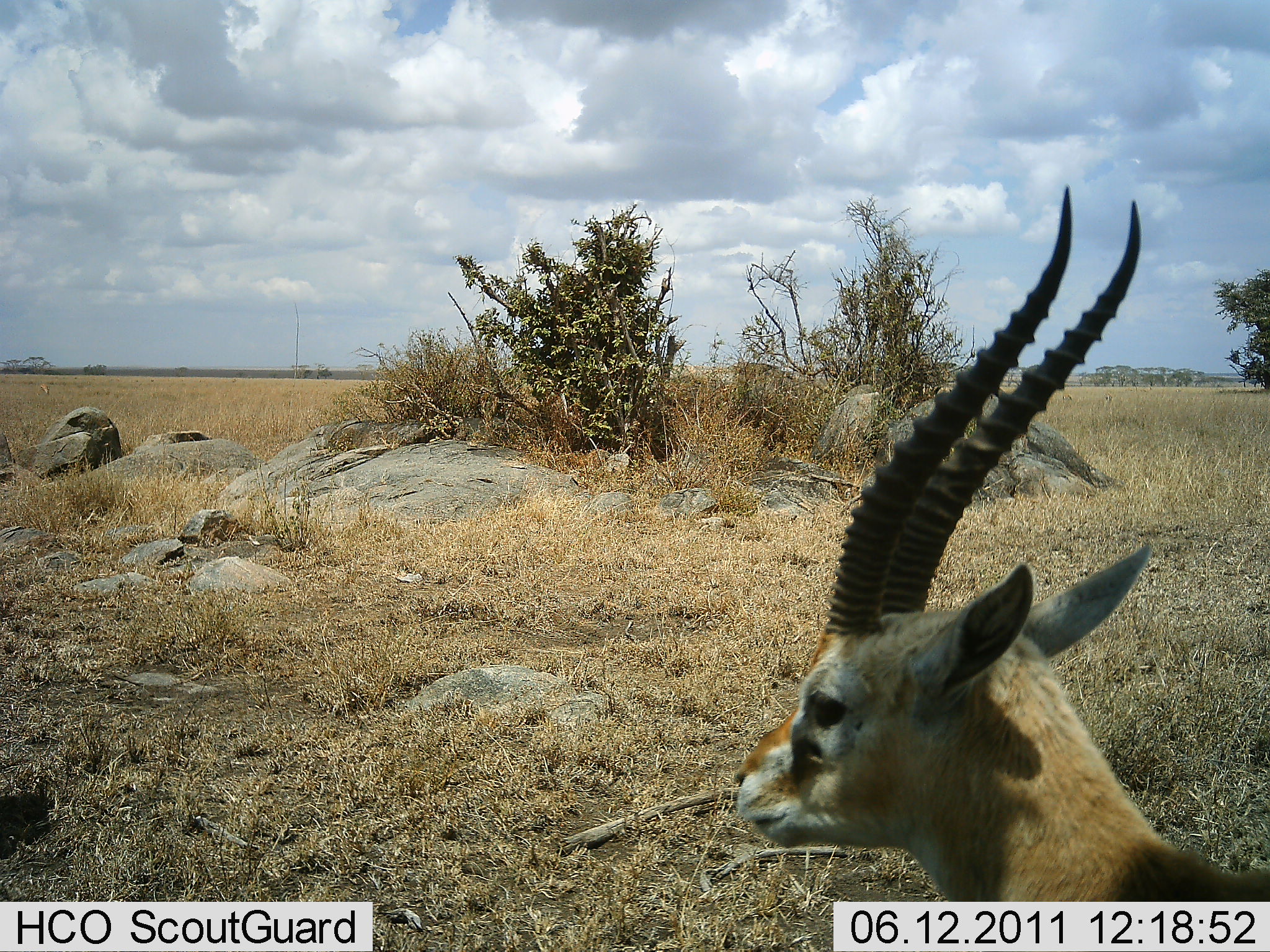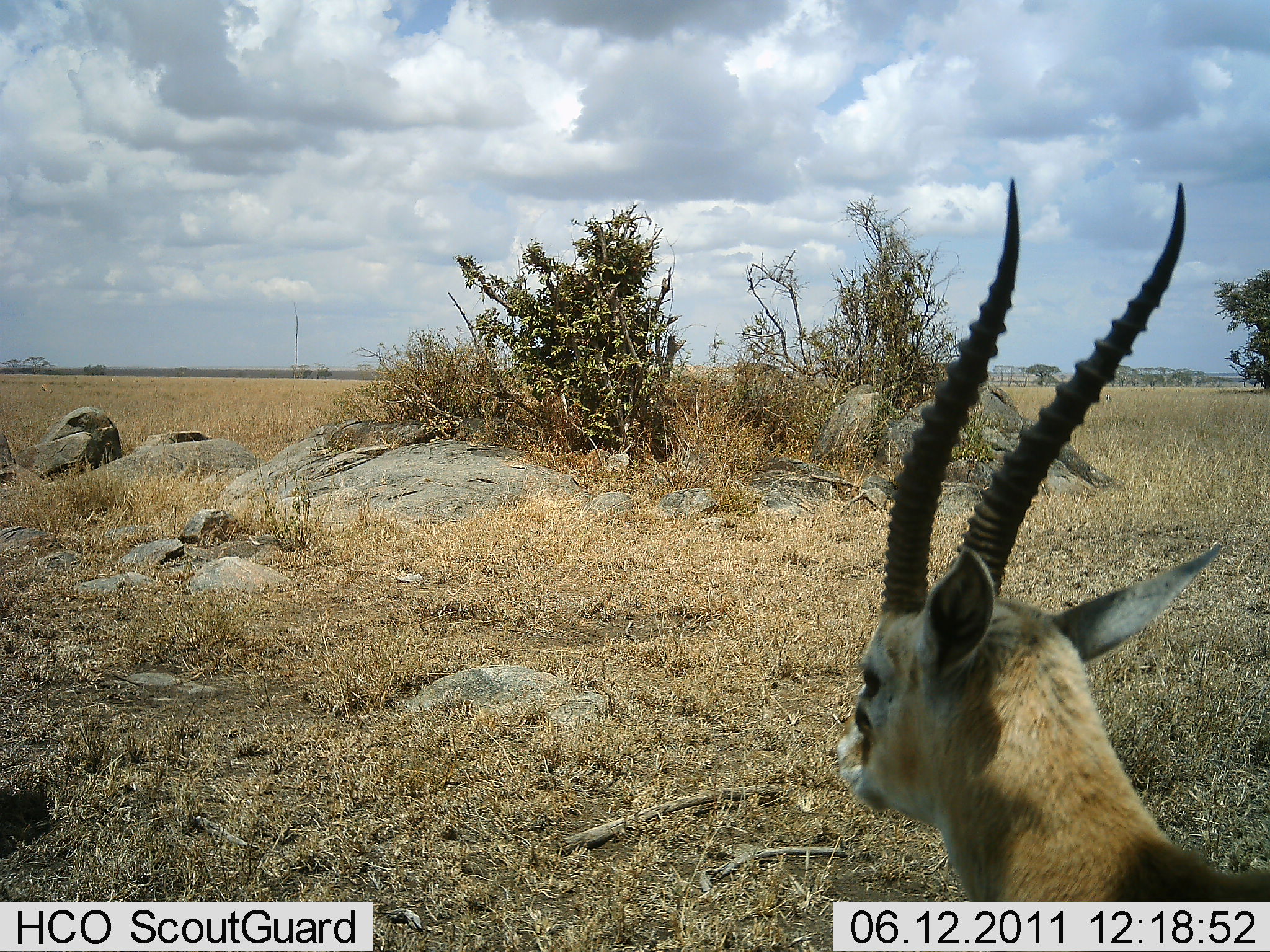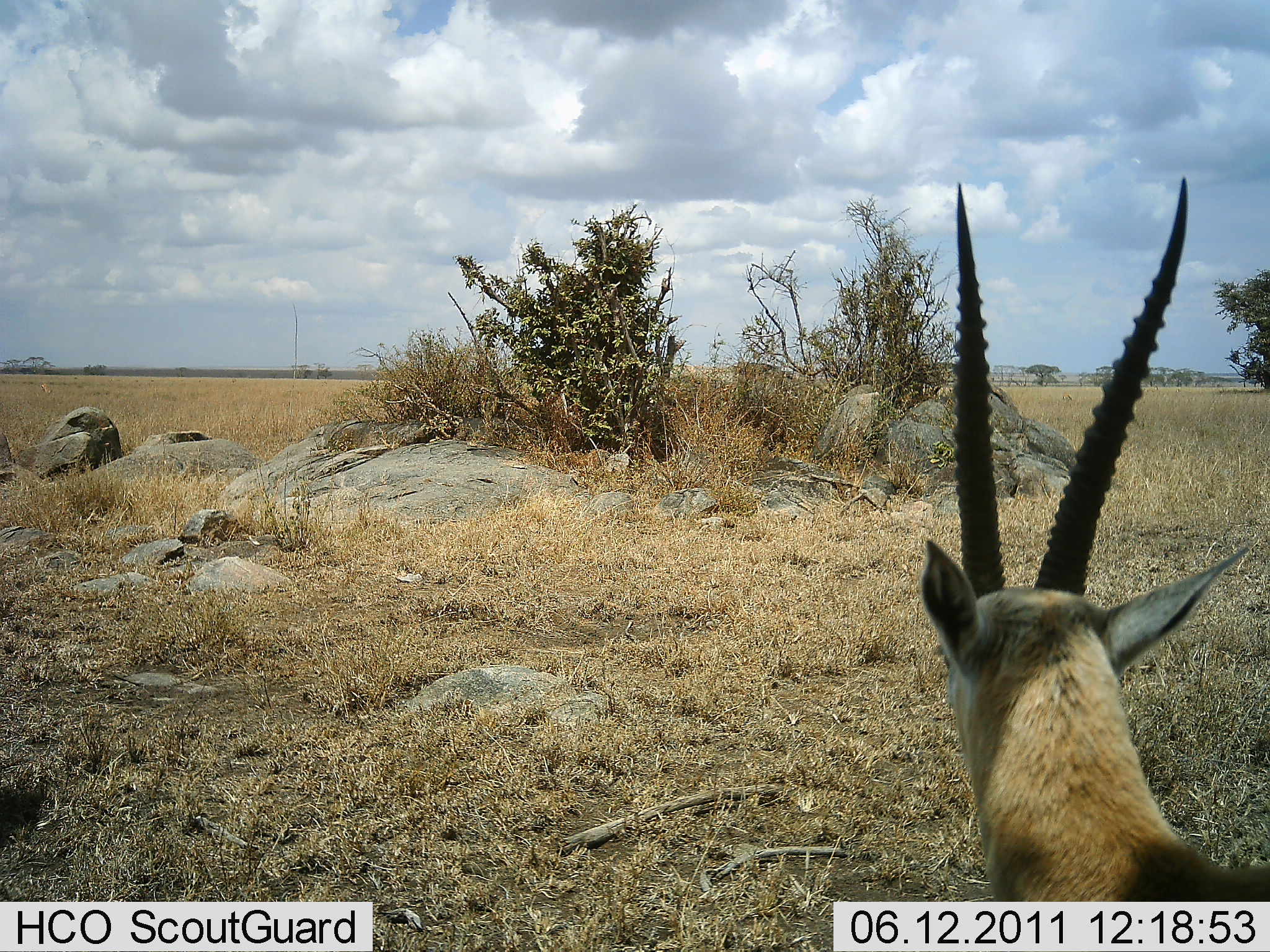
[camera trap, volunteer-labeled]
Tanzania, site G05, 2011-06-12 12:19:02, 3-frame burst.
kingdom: Animalia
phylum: Chordata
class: Mammalia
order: Artiodactyla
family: Bovidae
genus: Eudorcas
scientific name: Eudorcas thomsonii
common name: thomson's gazelle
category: gazellethomsons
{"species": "gazellethomsons (thomson's gazelle) (Eudorcas thomsonii)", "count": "1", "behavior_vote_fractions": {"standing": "100%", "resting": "0%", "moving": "0%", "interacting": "0%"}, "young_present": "0%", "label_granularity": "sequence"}